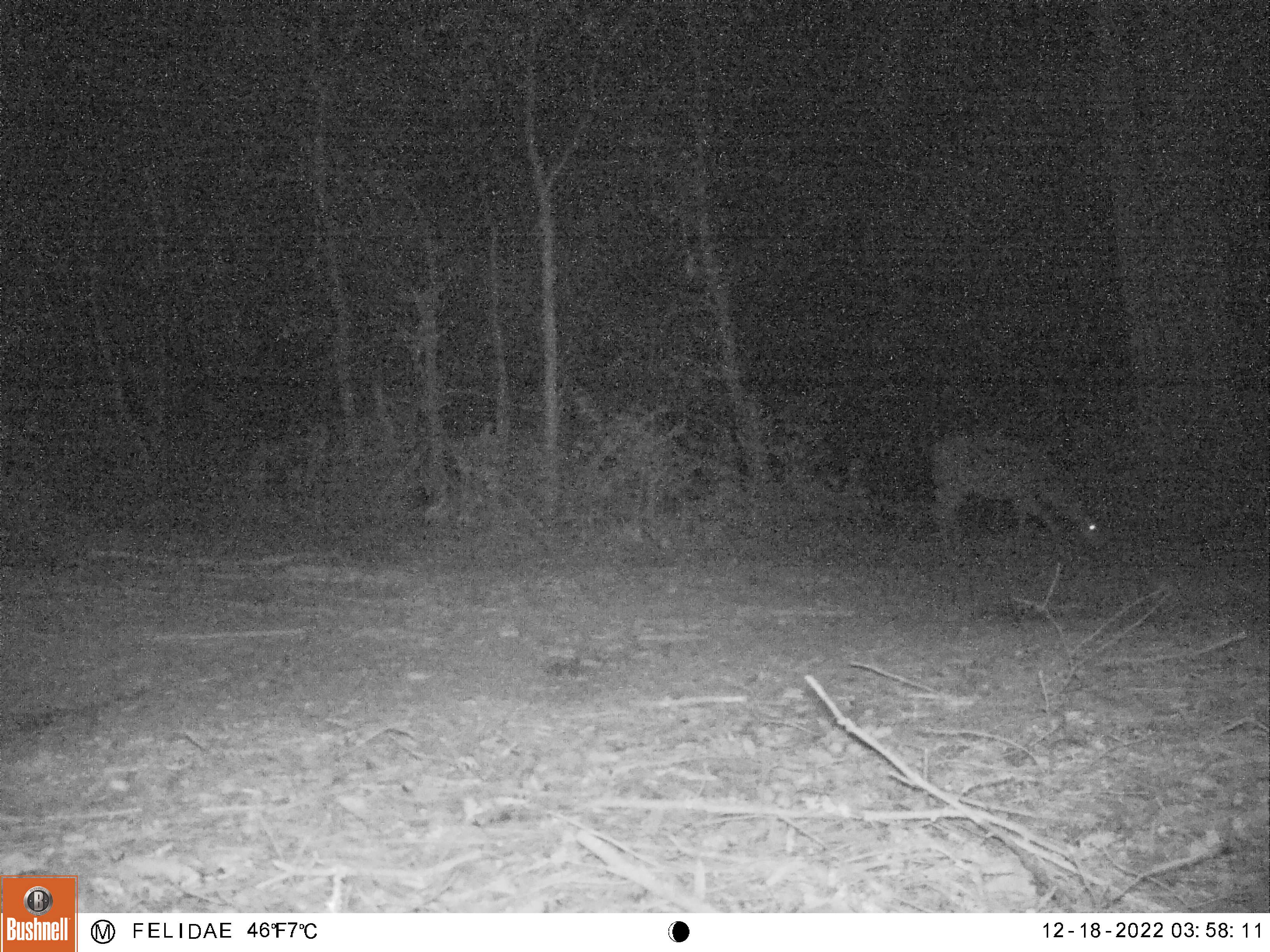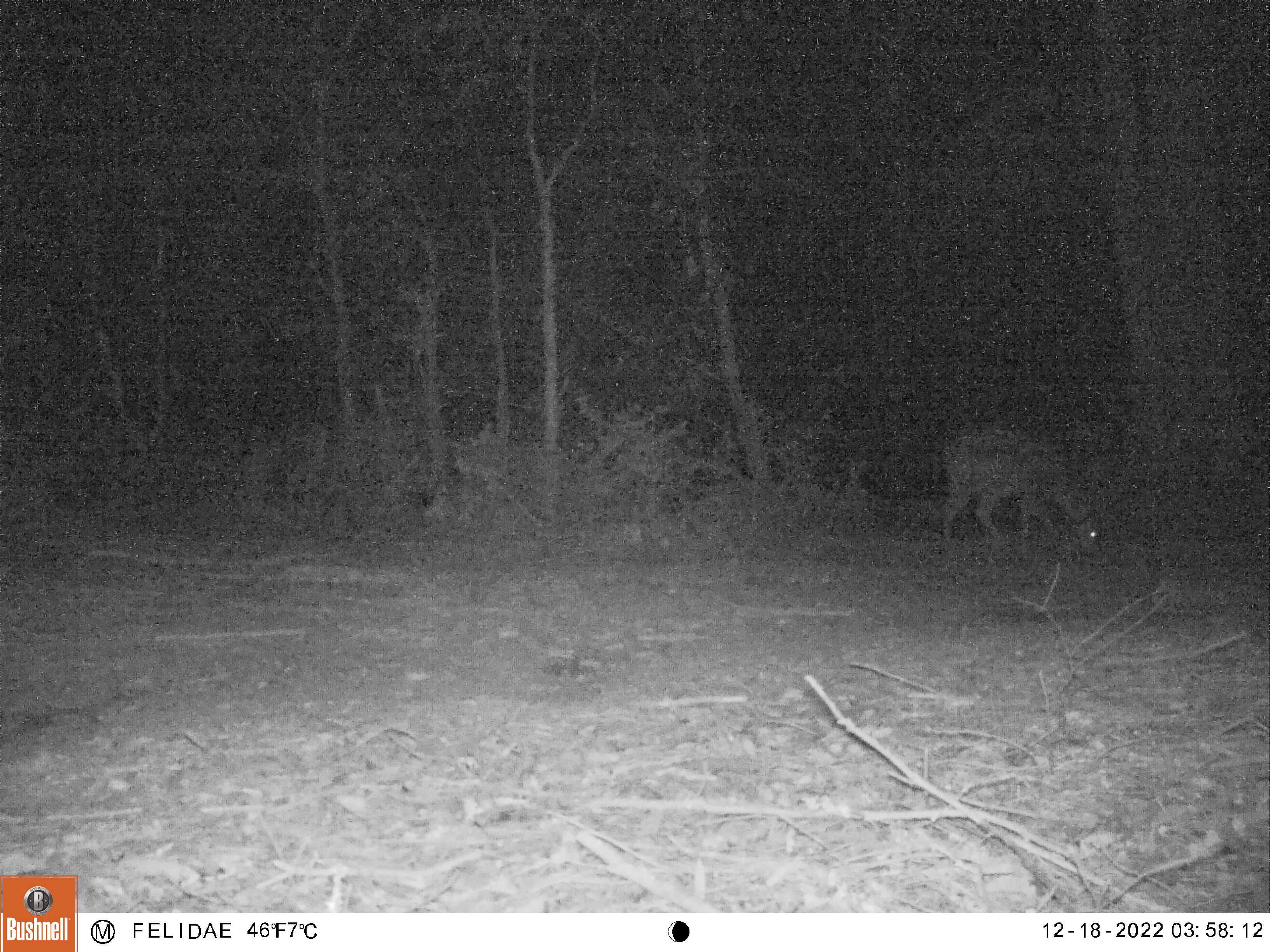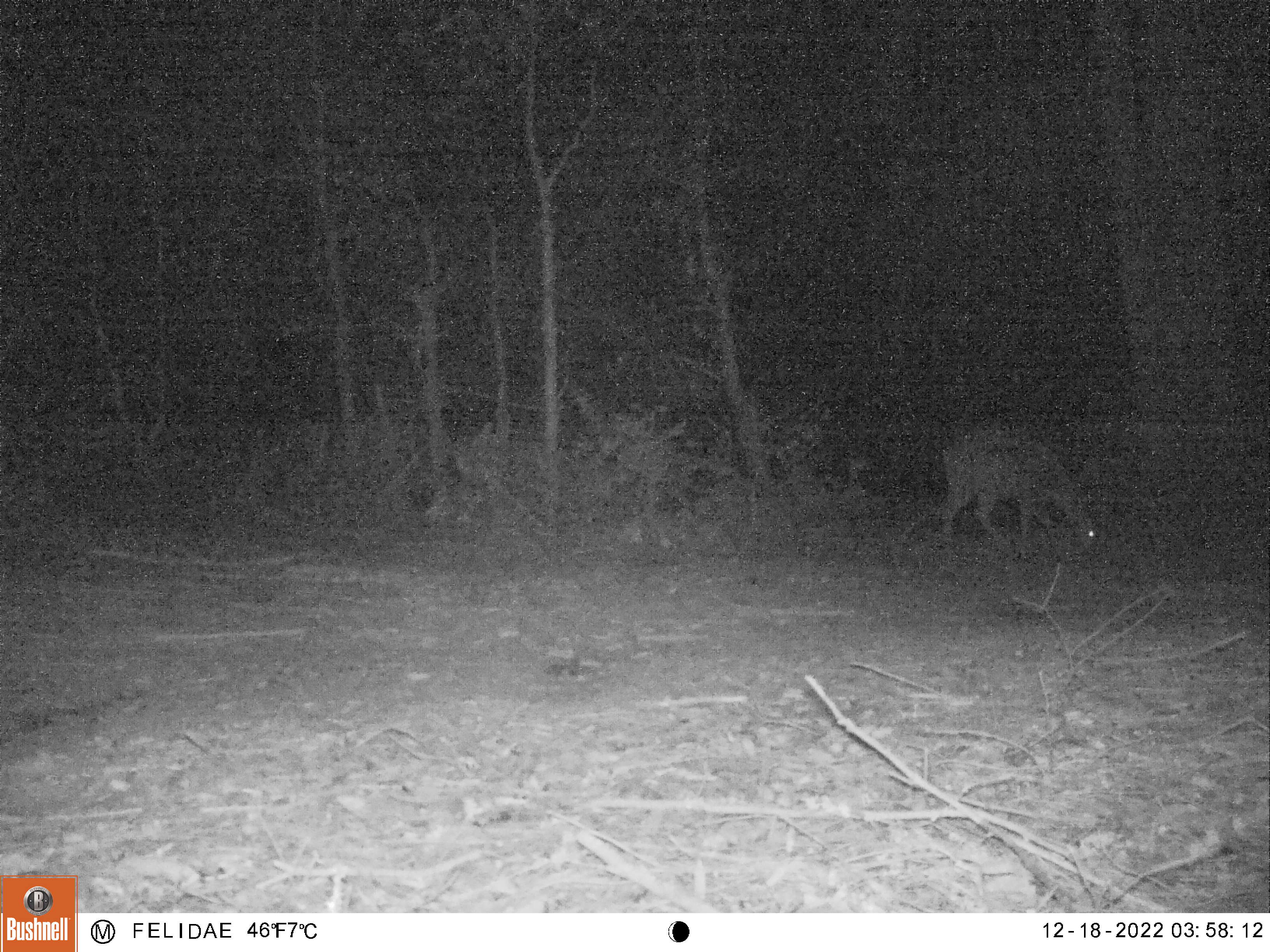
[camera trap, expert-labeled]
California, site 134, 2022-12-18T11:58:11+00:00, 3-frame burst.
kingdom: Animalia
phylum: Chordata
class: Mammalia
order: Artiodactyla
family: Cervidae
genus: Odocoileus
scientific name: Odocoileus hemionus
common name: mule deer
Mule deer (Odocoileus hemionus).